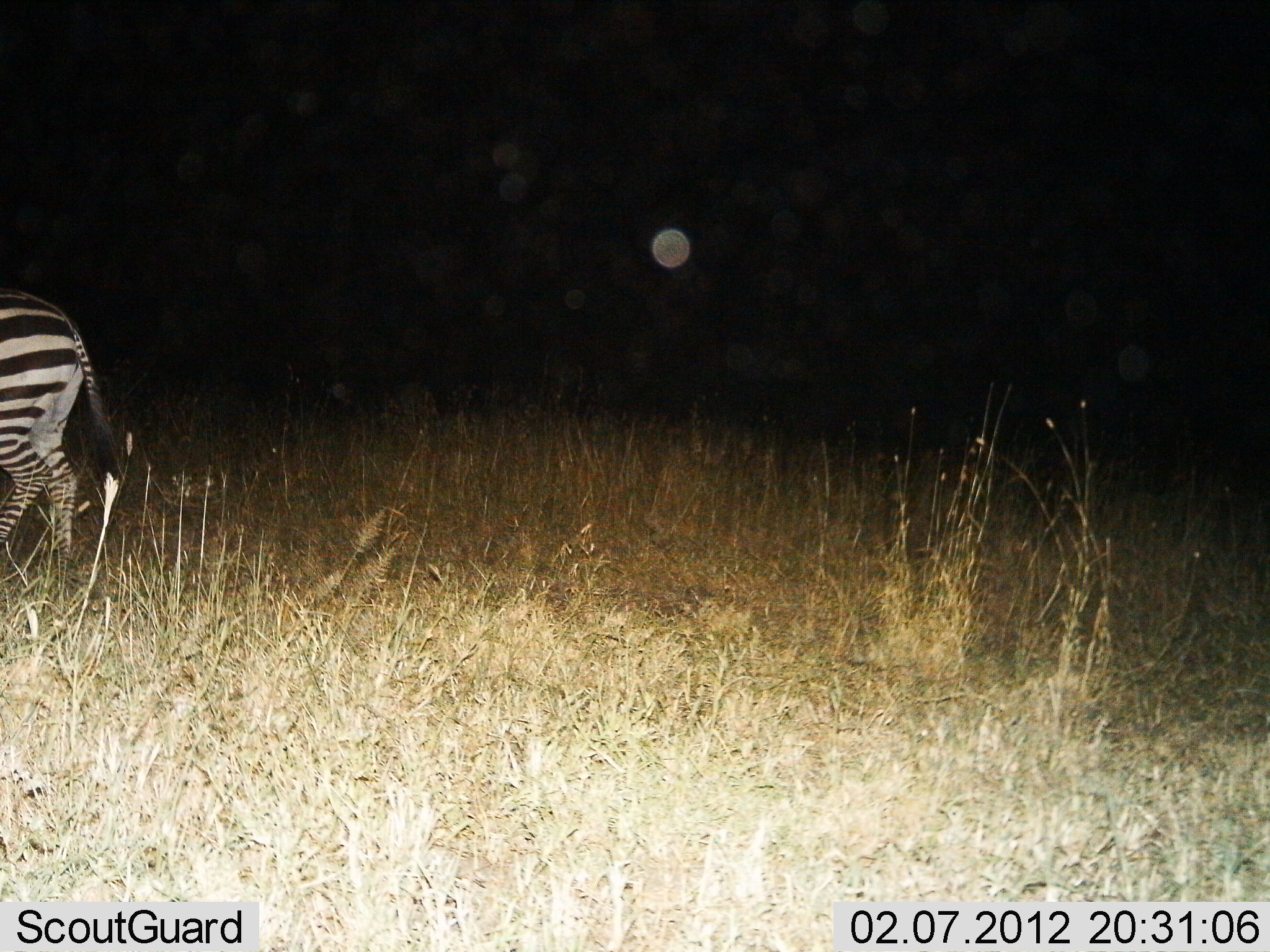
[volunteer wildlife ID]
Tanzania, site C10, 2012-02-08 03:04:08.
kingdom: Animalia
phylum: Chordata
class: Mammalia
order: Perissodactyla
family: Equidae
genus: Equus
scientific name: Equus quagga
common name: plains zebra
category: zebra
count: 1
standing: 40%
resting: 0%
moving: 60%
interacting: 0%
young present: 0%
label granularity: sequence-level